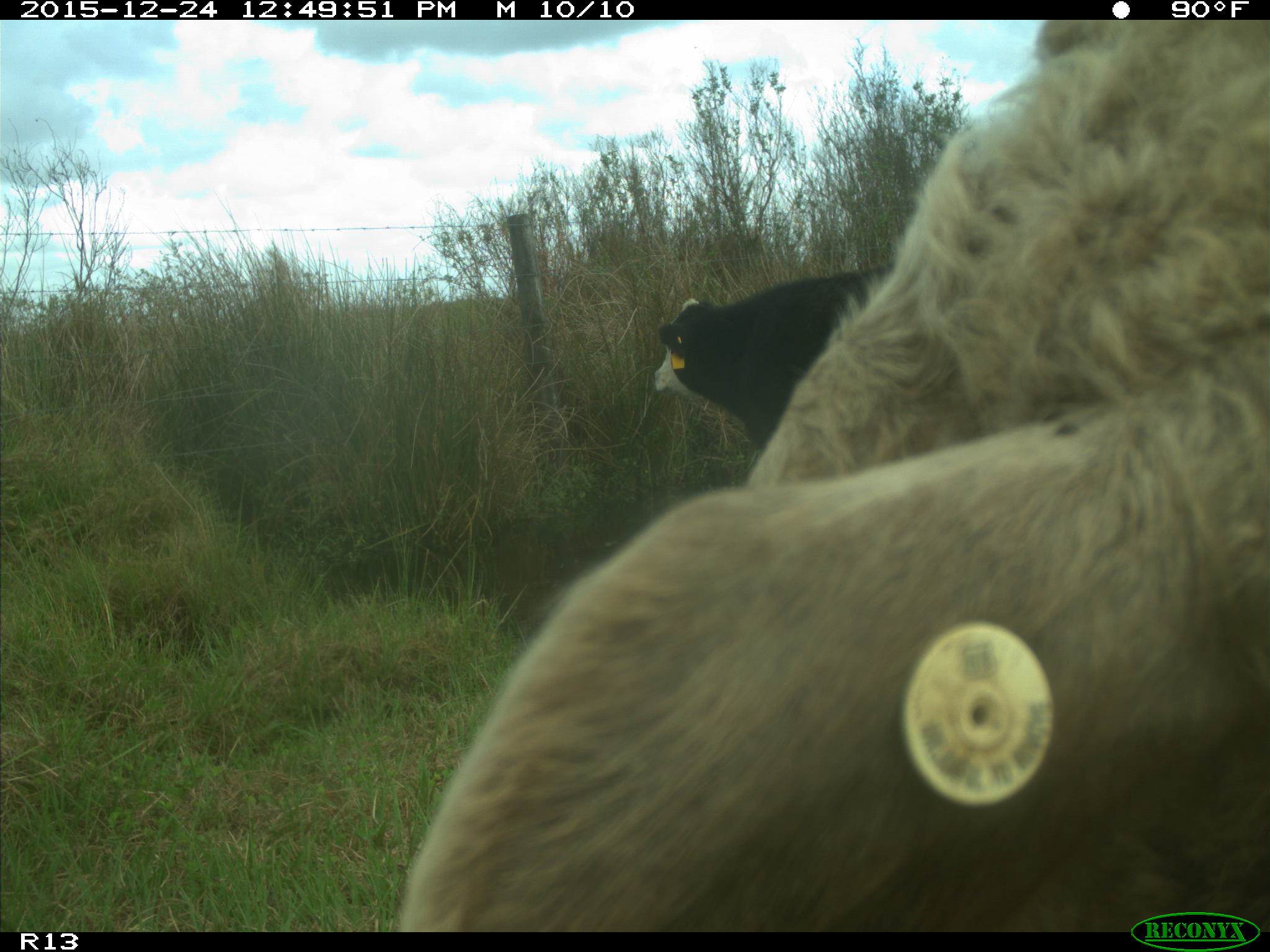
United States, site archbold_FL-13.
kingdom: Animalia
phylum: Chordata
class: Mammalia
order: Artiodactyla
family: Bovidae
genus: Bos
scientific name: Bos taurus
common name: domestic cow